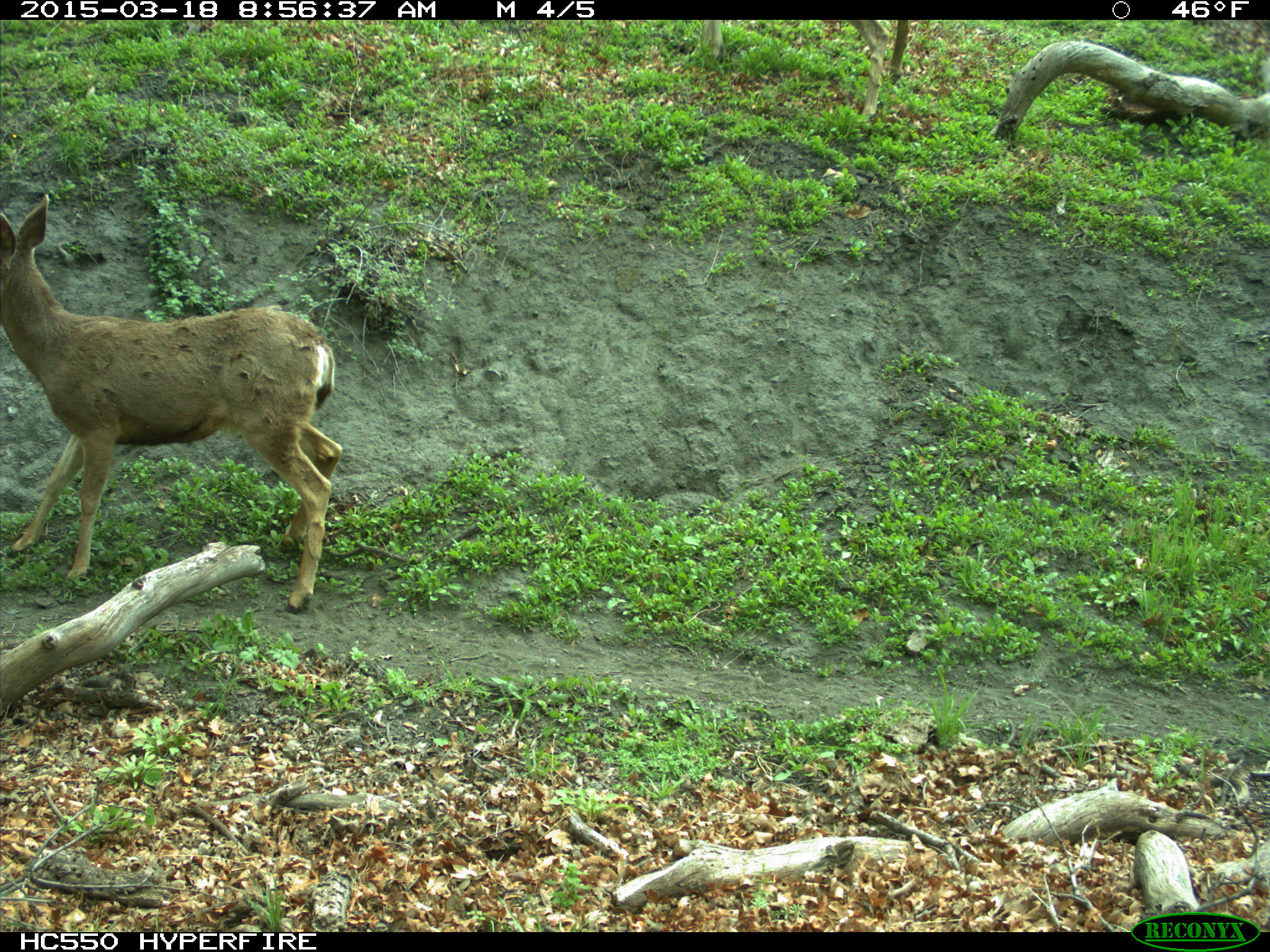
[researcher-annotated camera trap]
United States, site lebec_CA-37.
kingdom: Animalia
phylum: Chordata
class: Mammalia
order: Artiodactyla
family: Cervidae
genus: Odocoileus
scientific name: Odocoileus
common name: deer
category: unidentified deer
Unidentified deer (deer) (Odocoileus).